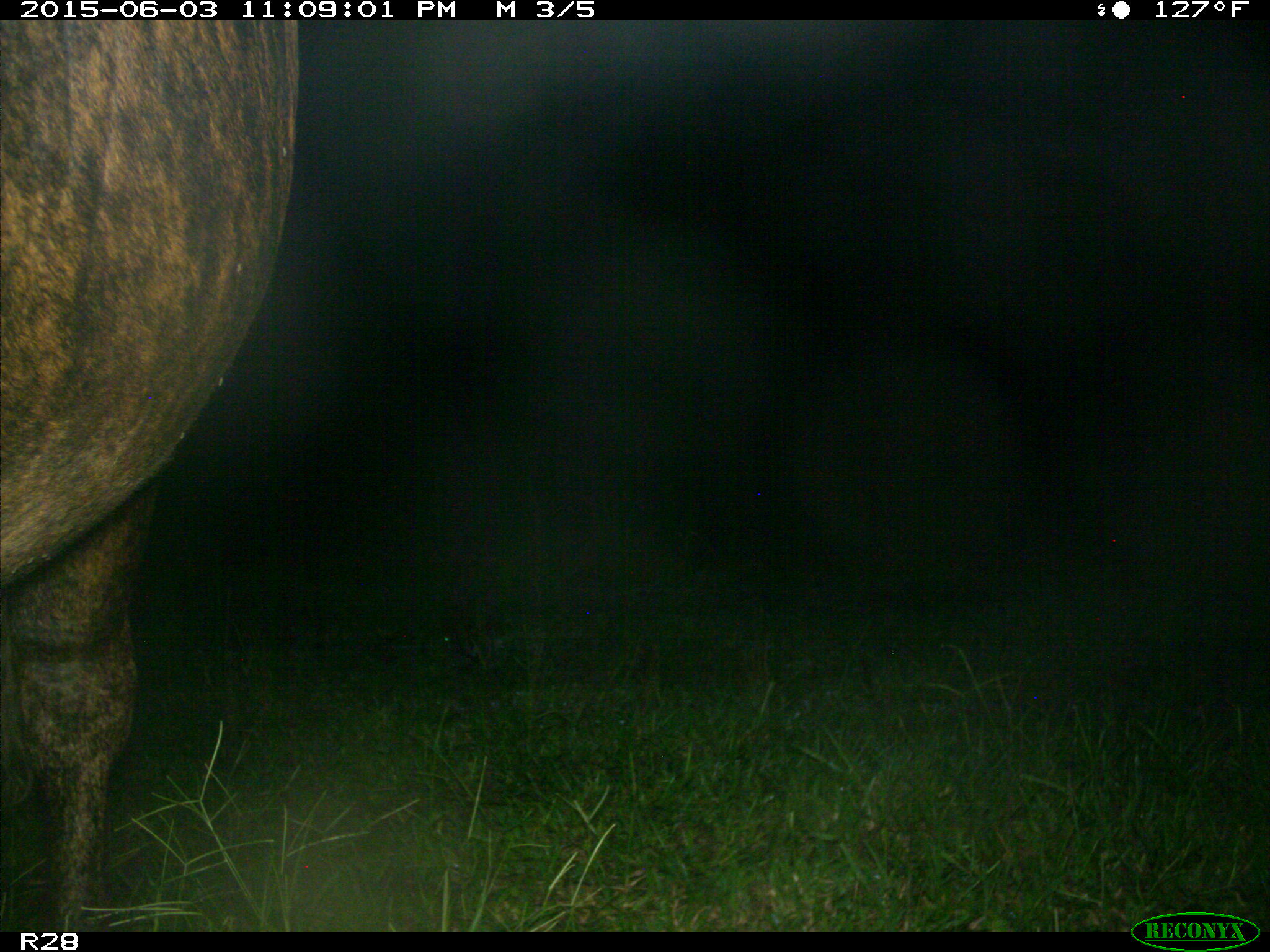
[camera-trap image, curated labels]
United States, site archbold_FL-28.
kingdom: Animalia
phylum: Chordata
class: Mammalia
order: Artiodactyla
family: Bovidae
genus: Bos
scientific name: Bos taurus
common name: domestic cow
Bos taurus (domestic cow).